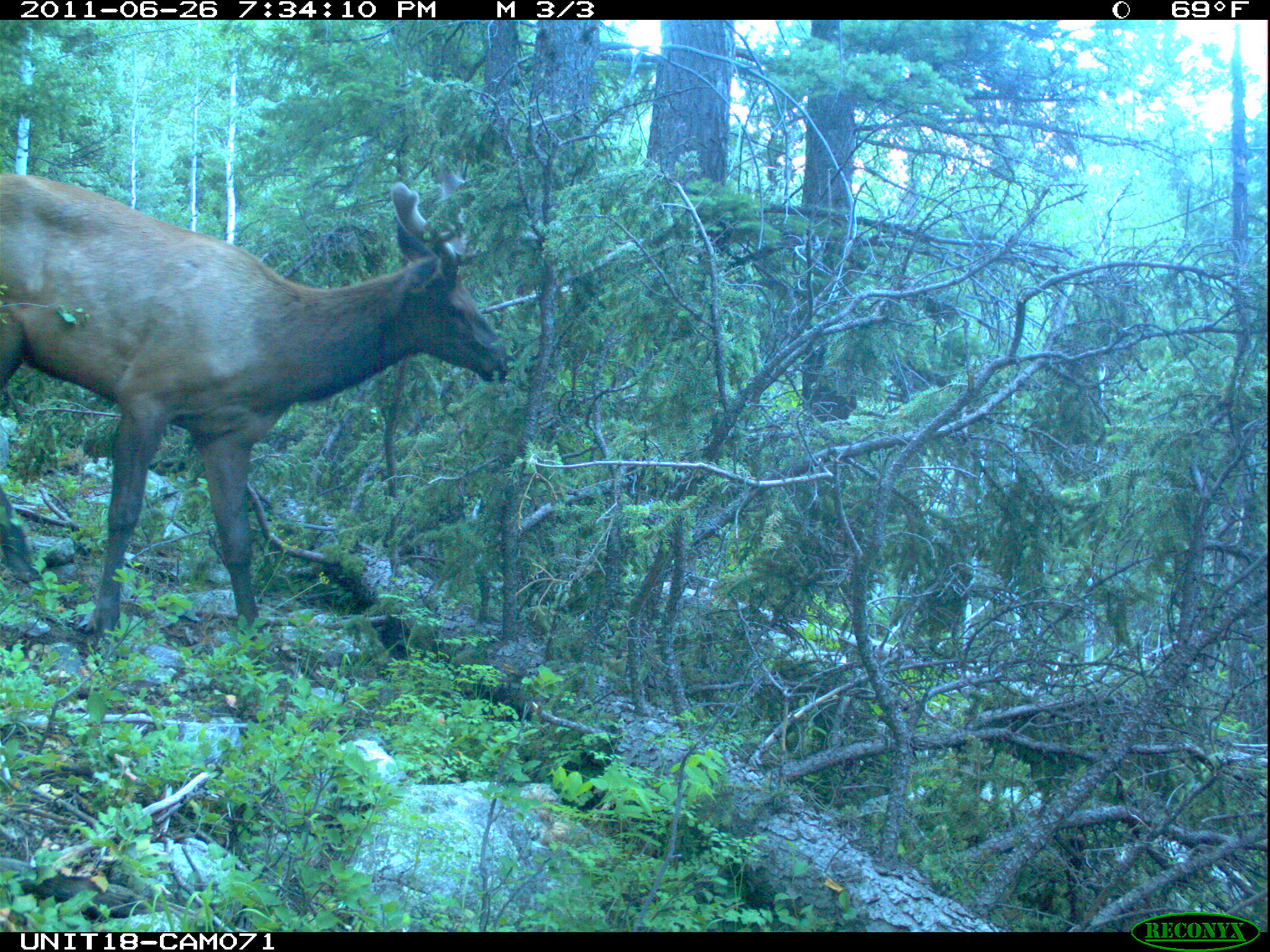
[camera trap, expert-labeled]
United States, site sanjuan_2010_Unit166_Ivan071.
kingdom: Animalia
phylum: Chordata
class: Mammalia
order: Artiodactyla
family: Cervidae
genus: Cervus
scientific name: Cervus elaphus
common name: red deer